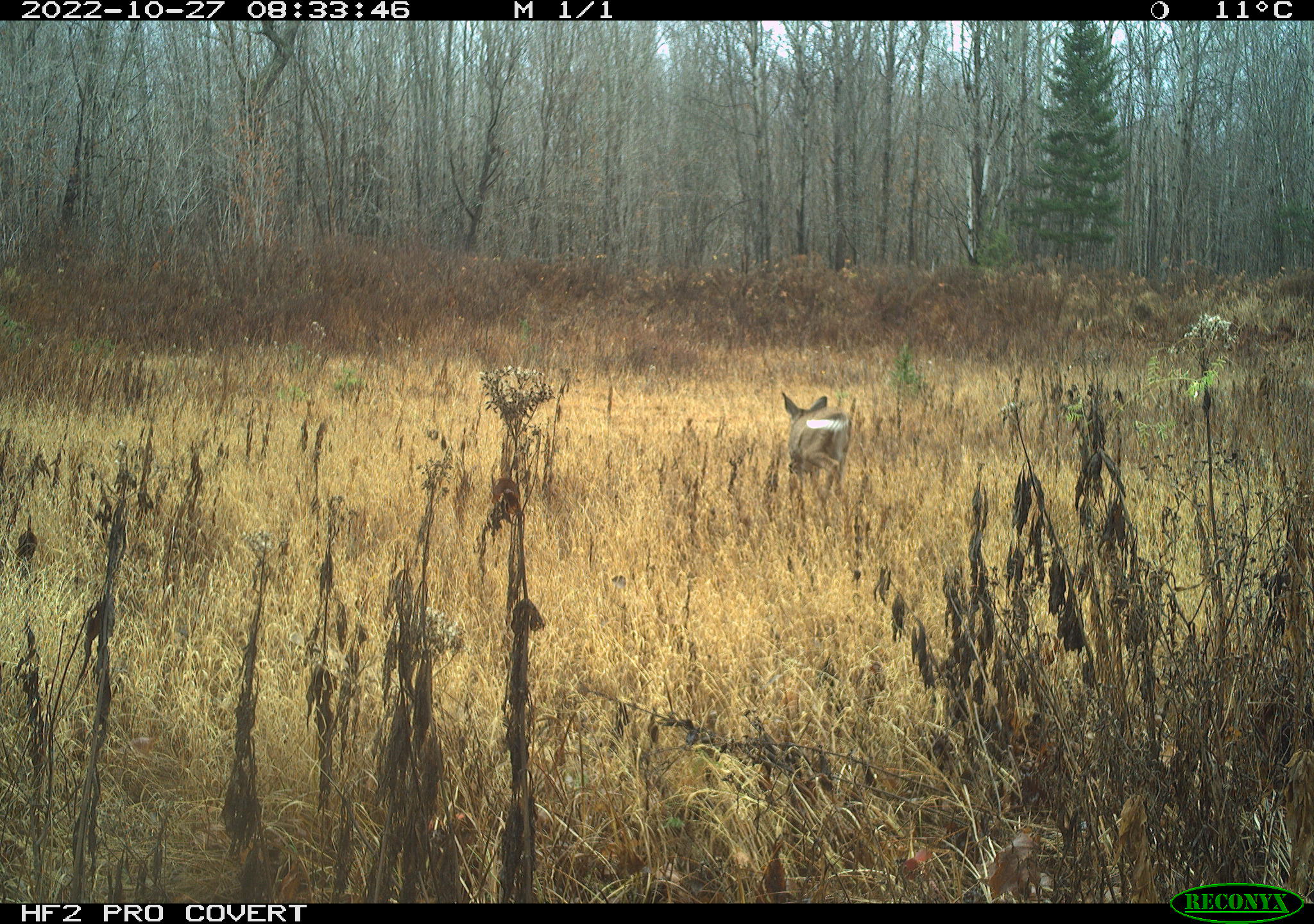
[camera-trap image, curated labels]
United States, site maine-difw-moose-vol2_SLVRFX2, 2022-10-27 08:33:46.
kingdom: Animalia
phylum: Chordata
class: Mammalia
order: Artiodactyla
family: Cervidae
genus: Odocoileus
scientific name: Odocoileus virginianus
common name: white-tailed deer